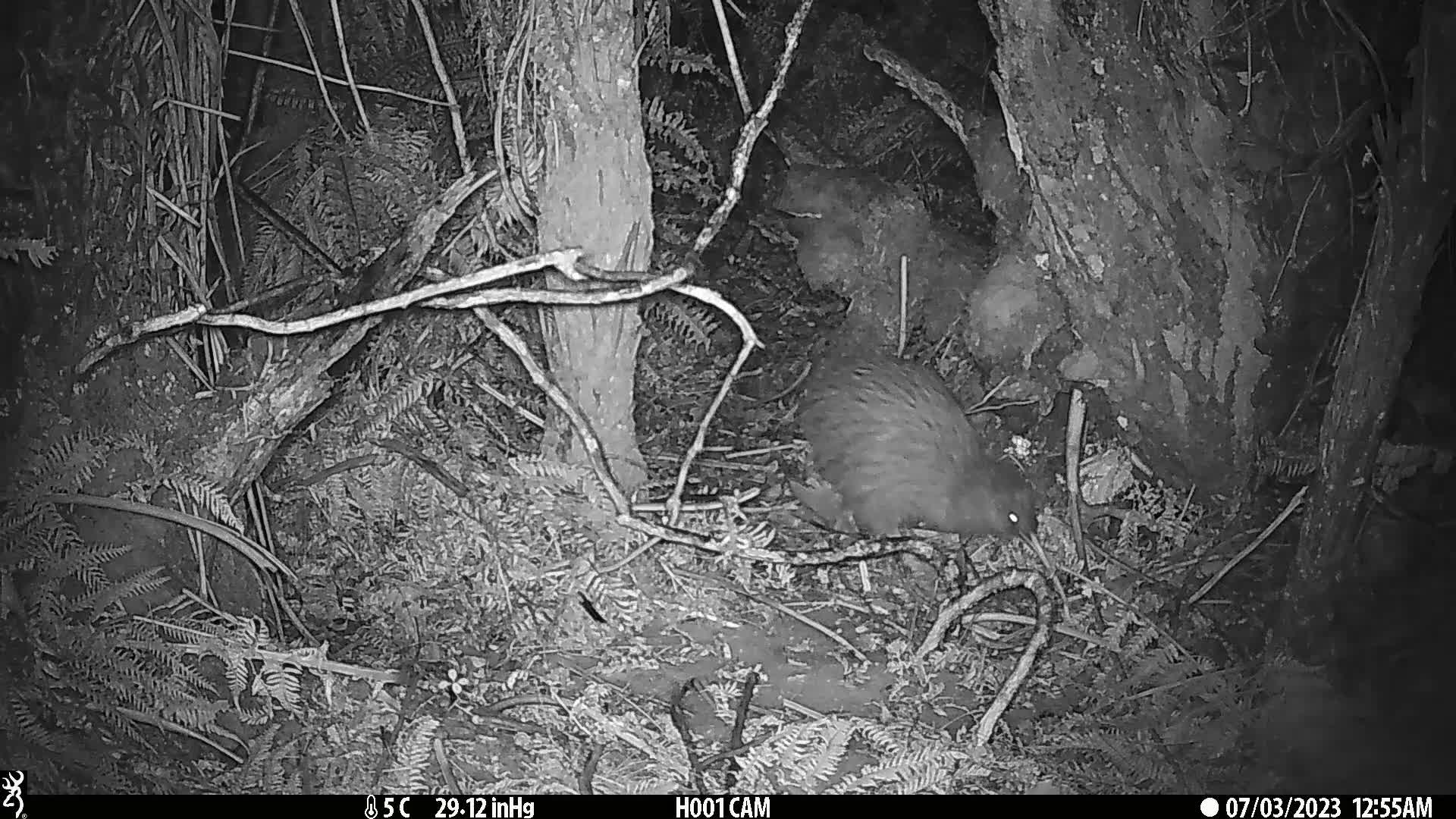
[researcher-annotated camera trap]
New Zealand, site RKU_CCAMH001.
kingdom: Animalia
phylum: Chordata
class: Aves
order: Apterygiformes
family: Apterygidae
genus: Apteryx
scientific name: Apteryx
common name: kiwi